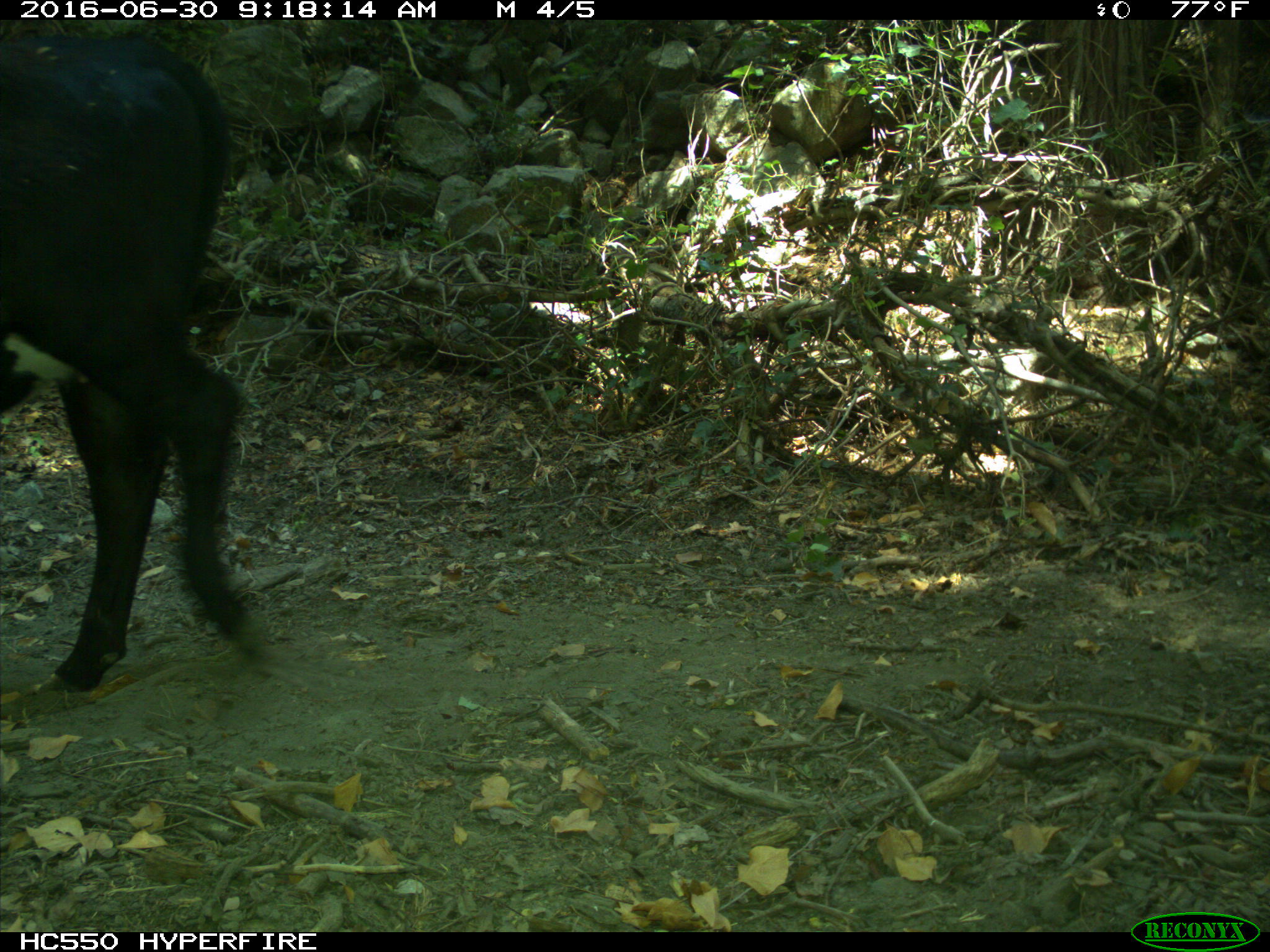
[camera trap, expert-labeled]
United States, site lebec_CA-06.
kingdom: Animalia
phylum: Chordata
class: Mammalia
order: Artiodactyla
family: Bovidae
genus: Bos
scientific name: Bos taurus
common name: domestic cow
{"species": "Bos taurus (domestic cow)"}